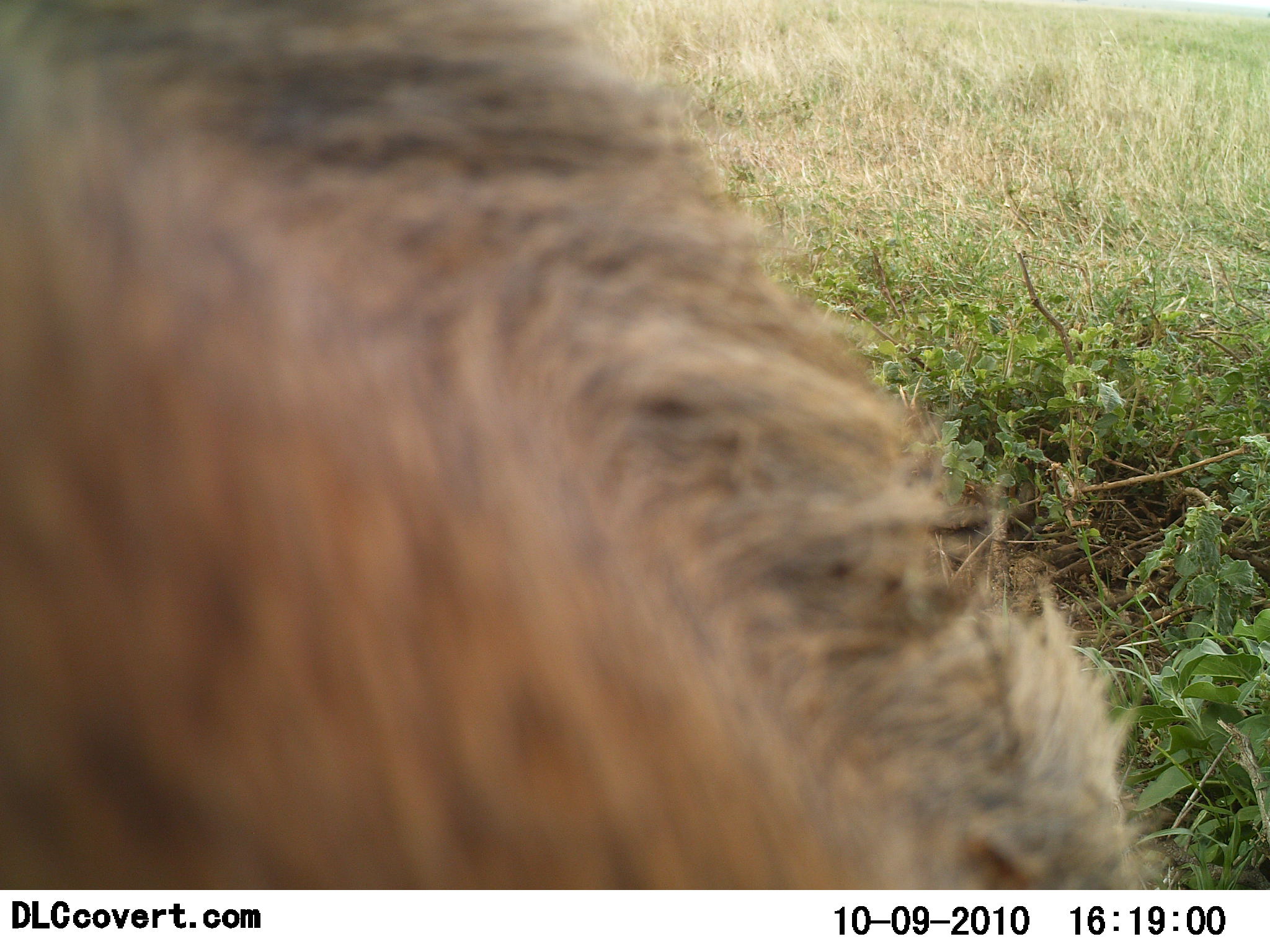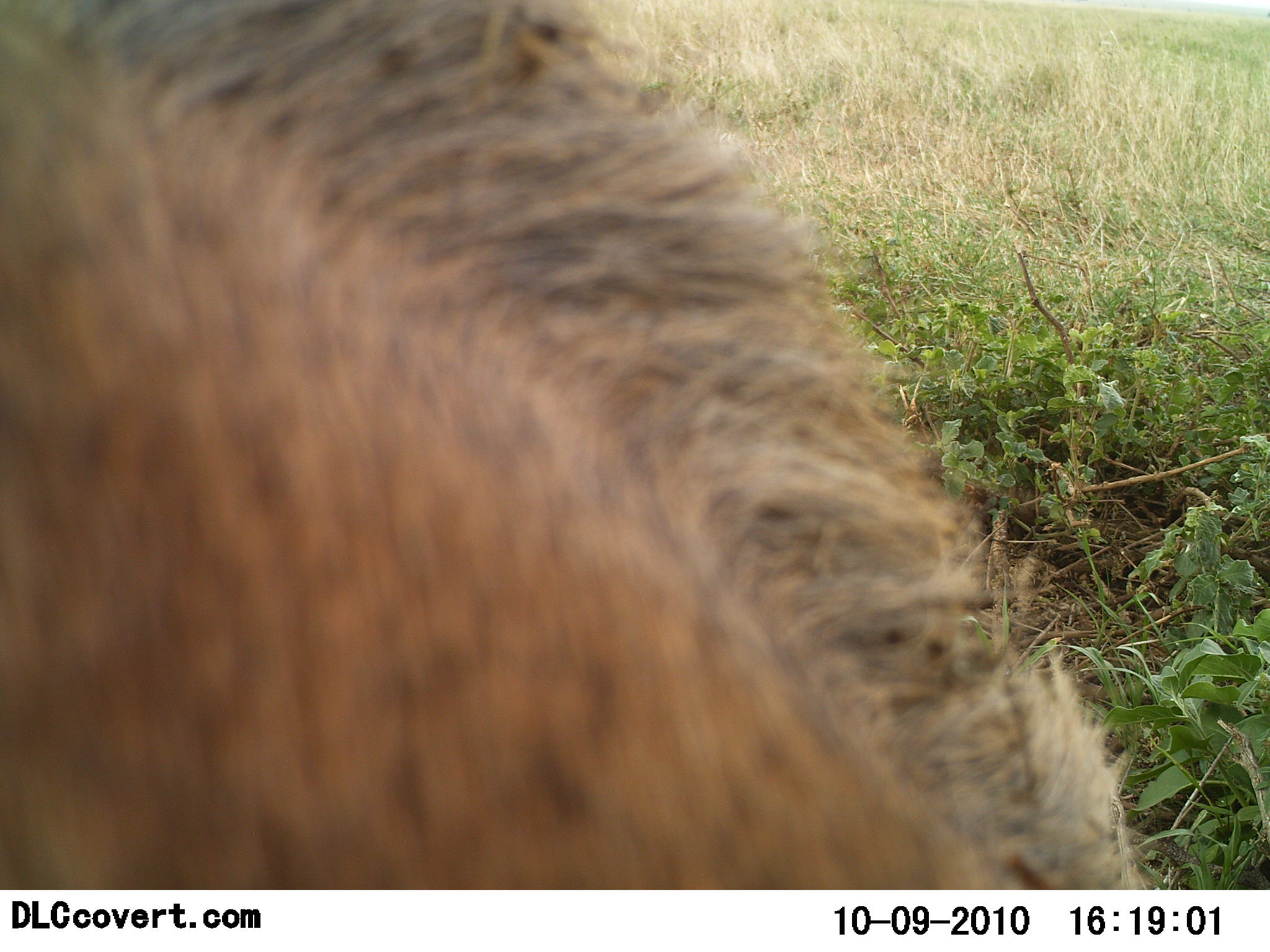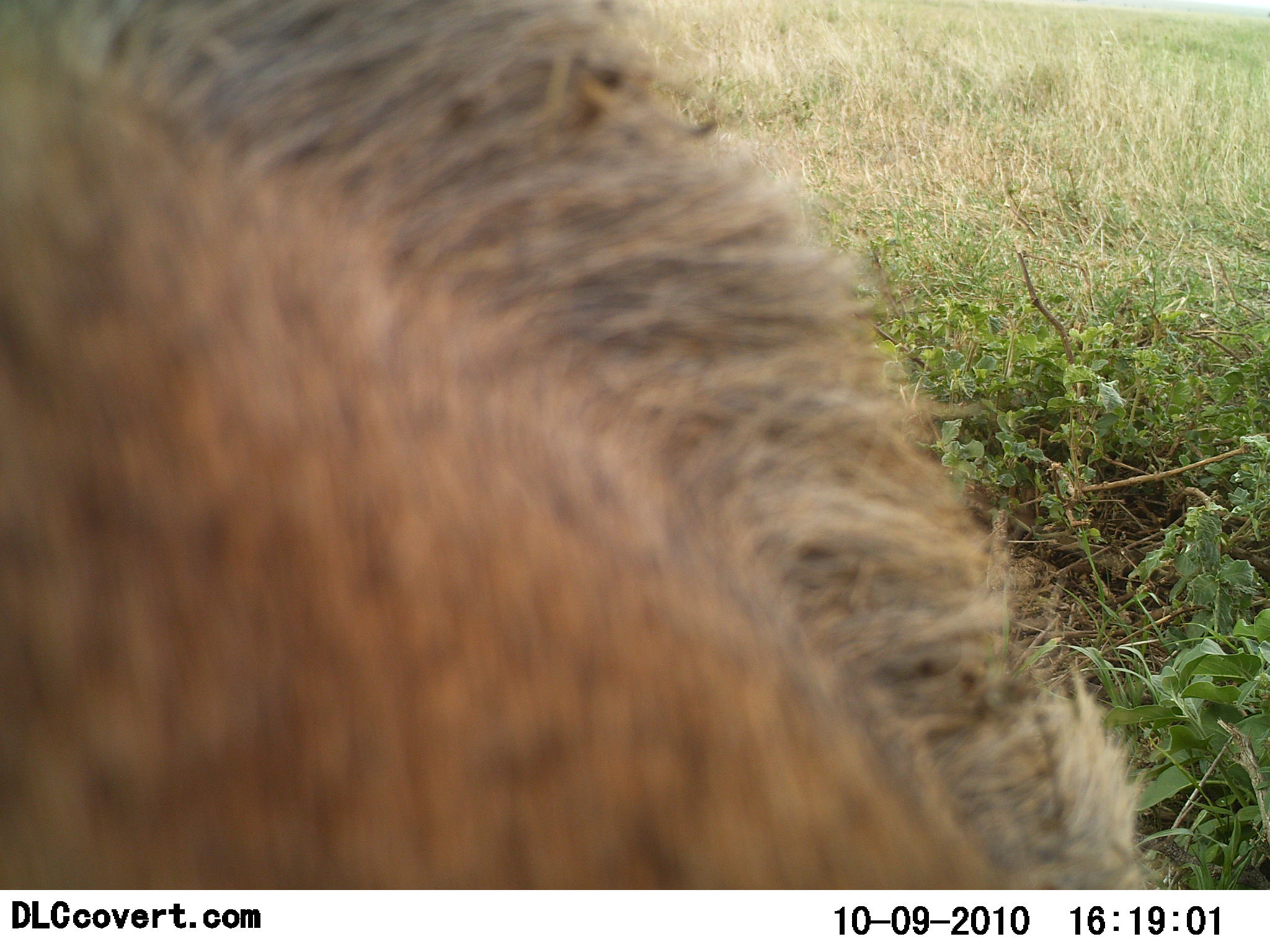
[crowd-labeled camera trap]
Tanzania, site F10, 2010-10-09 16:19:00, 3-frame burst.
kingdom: Animalia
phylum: Chordata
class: Mammalia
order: Artiodactyla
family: Bovidae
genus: Connochaetes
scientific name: Connochaetes taurinus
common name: blue wildebeest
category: wildebeest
Wildebeest (blue wildebeest) (Connochaetes taurinus), count 1. Behavior (volunteer vote fractions): standing 80%, resting 0%, moving 0%, interacting 0%. Young present (vote fraction): 0%. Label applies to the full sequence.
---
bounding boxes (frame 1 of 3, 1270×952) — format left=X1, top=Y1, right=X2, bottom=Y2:
animal: left=0, top=0, right=1169, bottom=888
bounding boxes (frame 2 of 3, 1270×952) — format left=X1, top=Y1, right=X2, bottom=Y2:
animal: left=0, top=1, right=1151, bottom=888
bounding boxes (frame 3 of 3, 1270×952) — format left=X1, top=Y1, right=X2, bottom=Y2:
animal: left=0, top=0, right=1141, bottom=892